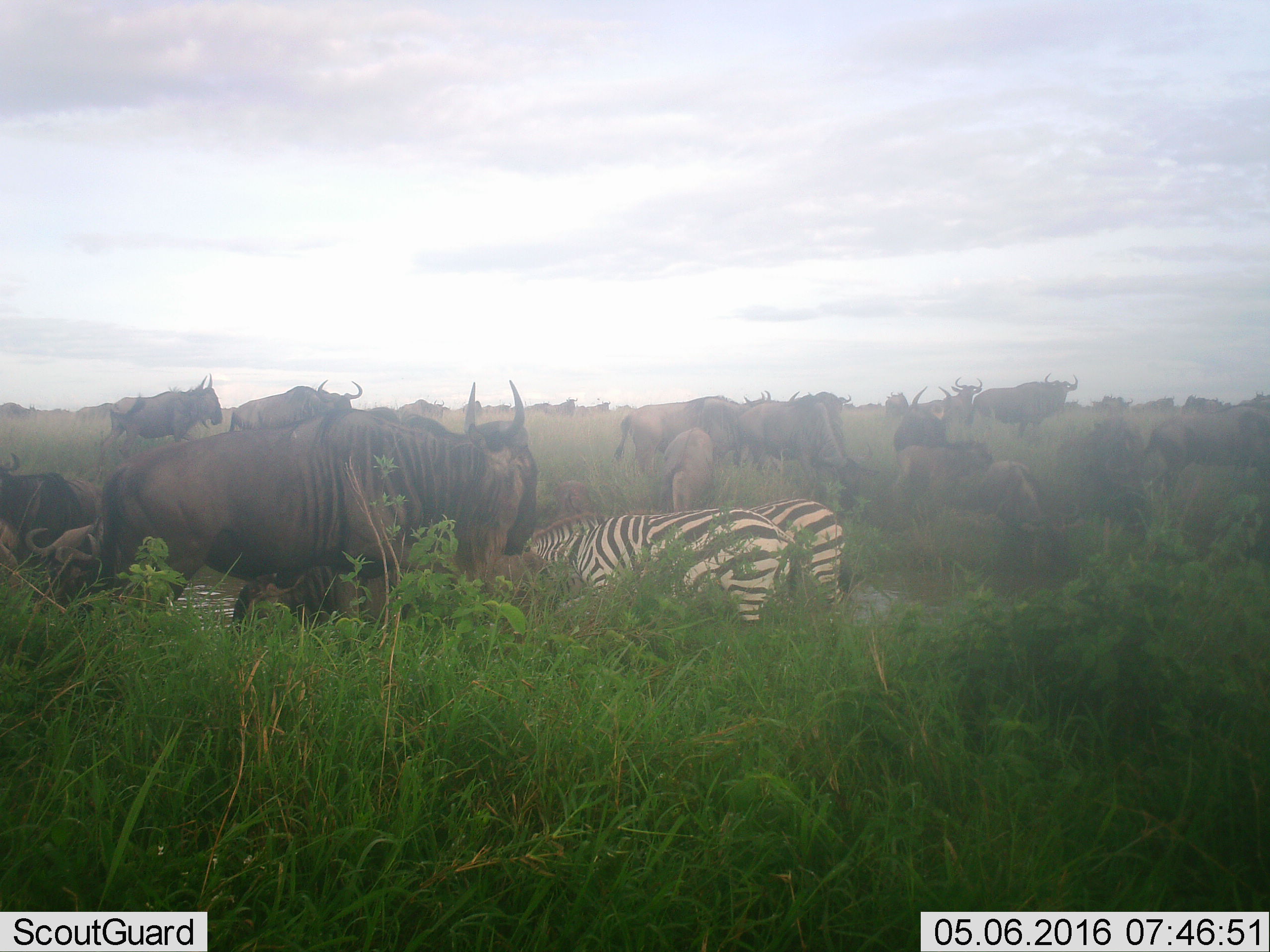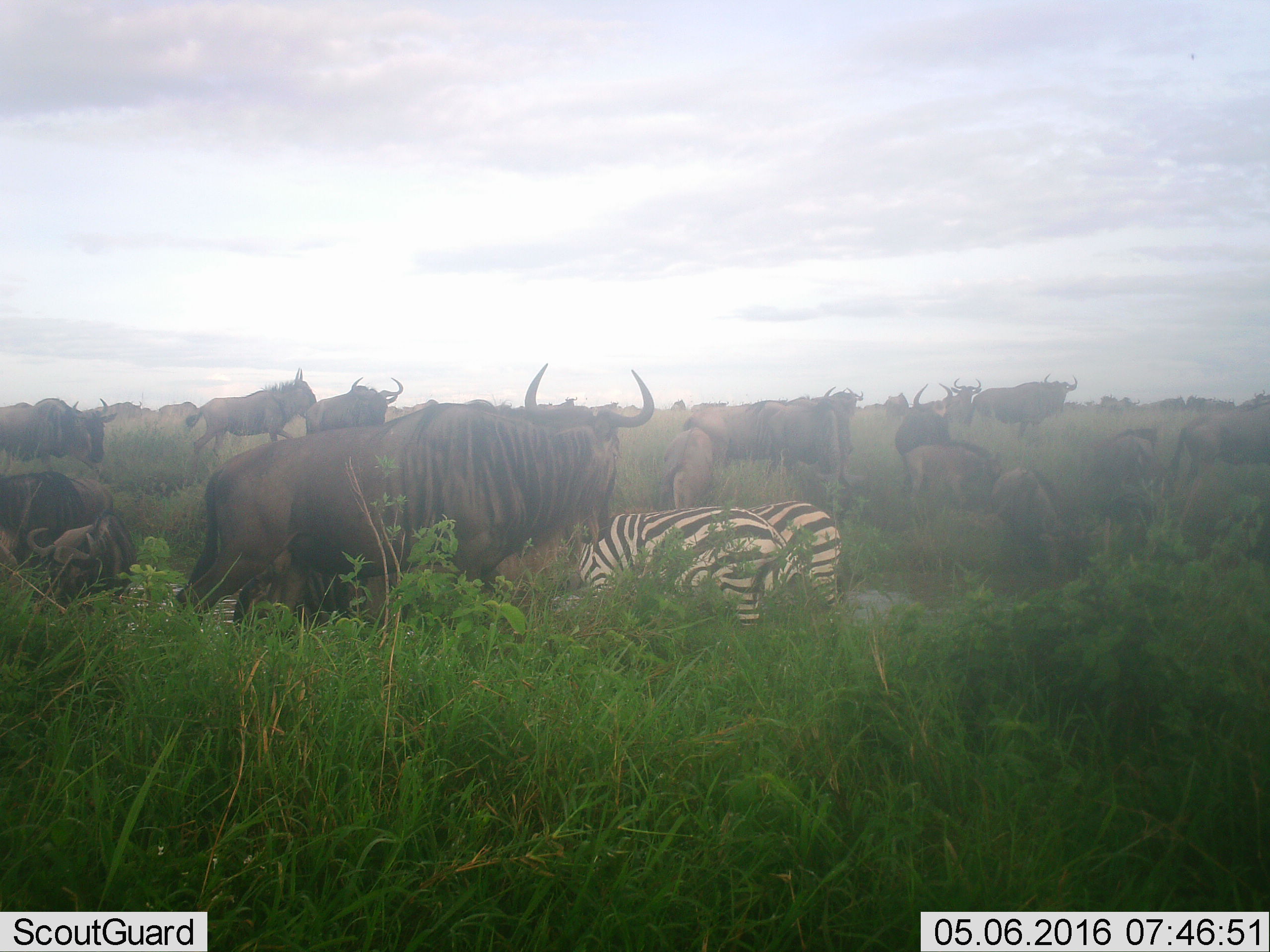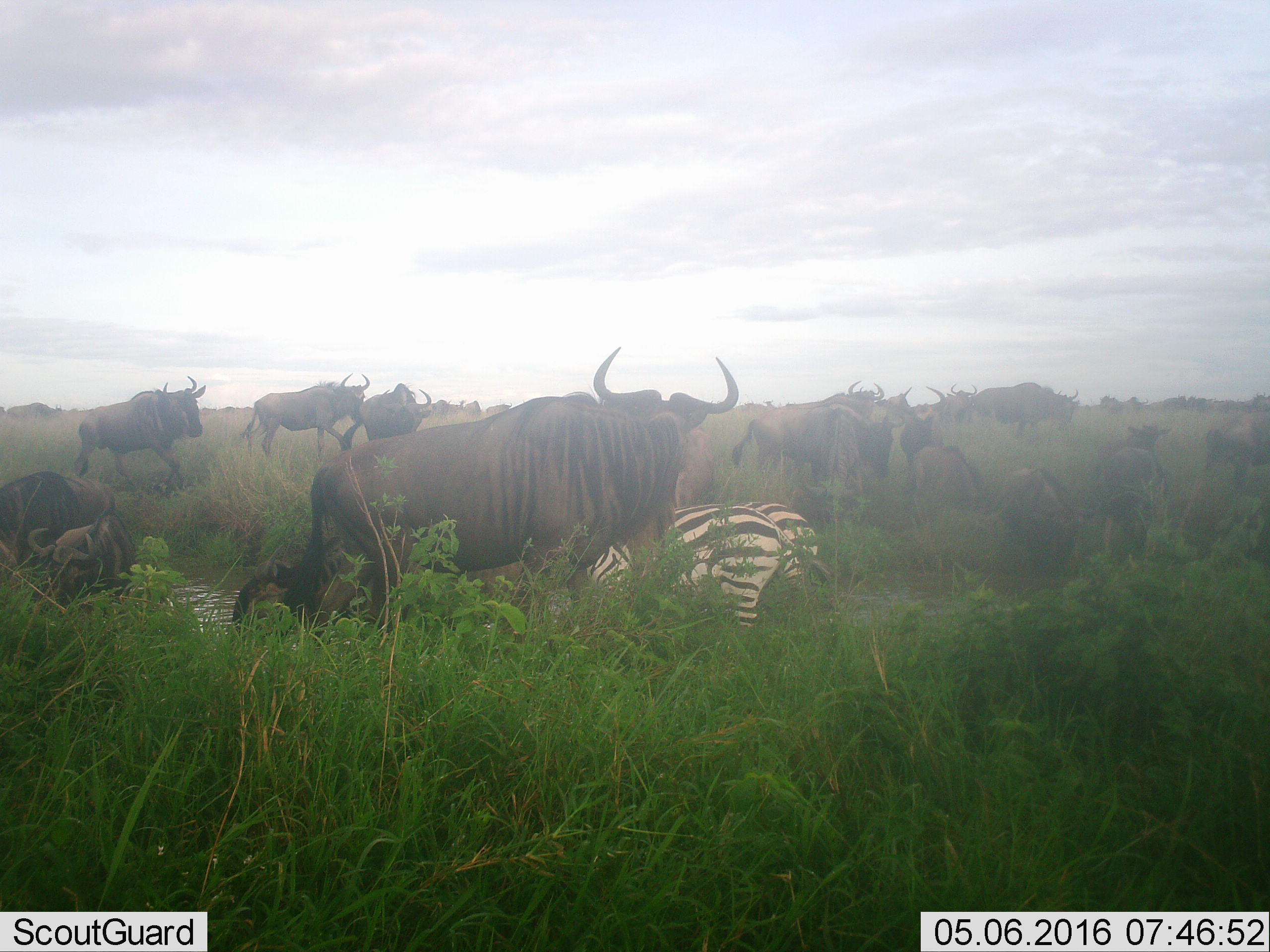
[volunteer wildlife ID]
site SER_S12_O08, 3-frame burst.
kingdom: Animalia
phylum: Chordata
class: Mammalia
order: Artiodactyla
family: Bovidae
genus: Connochaetes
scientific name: Connochaetes taurinus taurinus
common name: blue wildebeest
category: wildebeestblue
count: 11-50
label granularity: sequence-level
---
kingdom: Animalia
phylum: Chordata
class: Mammalia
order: Perissodactyla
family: Equidae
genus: Equus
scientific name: Equus quagga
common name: plains zebra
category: zebraplains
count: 2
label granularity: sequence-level